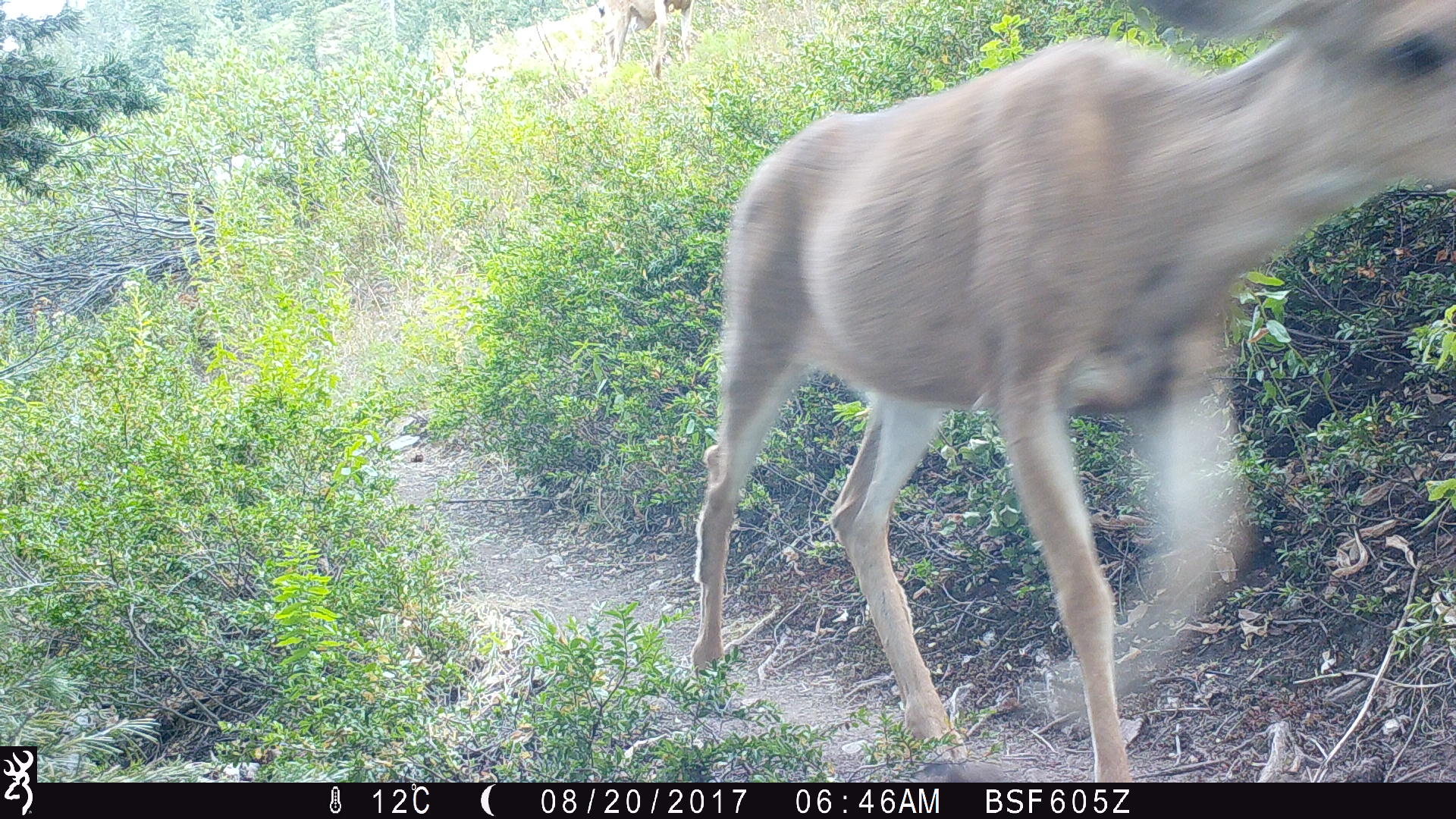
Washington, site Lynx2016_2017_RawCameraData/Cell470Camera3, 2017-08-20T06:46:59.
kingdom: Animalia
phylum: Chordata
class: Mammalia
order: Artiodactyla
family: Cervidae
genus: Odocoileus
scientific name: Odocoileus hemionus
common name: mule deer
Odocoileus hemionus (mule deer). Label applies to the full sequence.